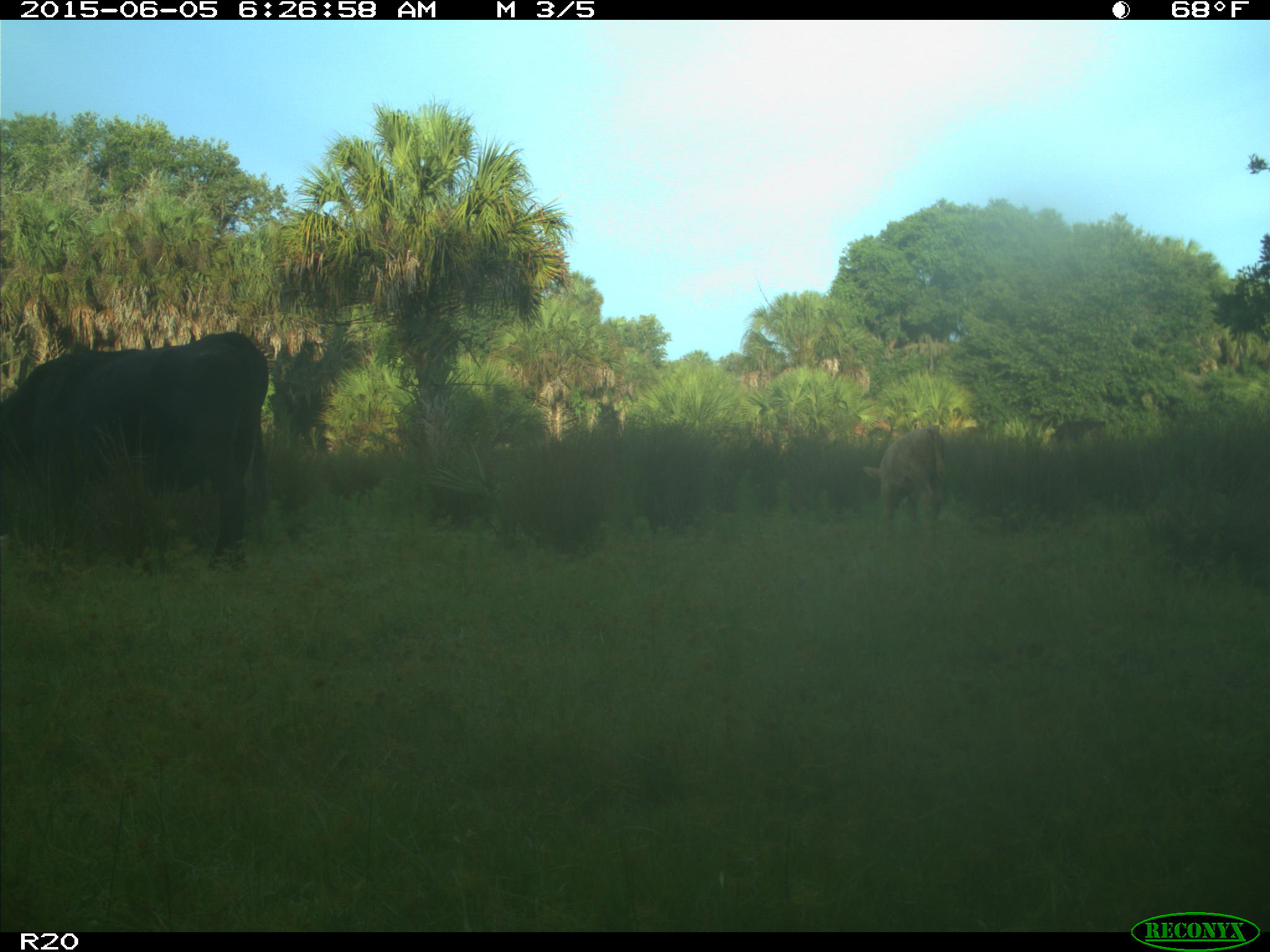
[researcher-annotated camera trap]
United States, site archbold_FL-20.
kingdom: Animalia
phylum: Chordata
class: Mammalia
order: Artiodactyla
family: Bovidae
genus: Bos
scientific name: Bos taurus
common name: domestic cow